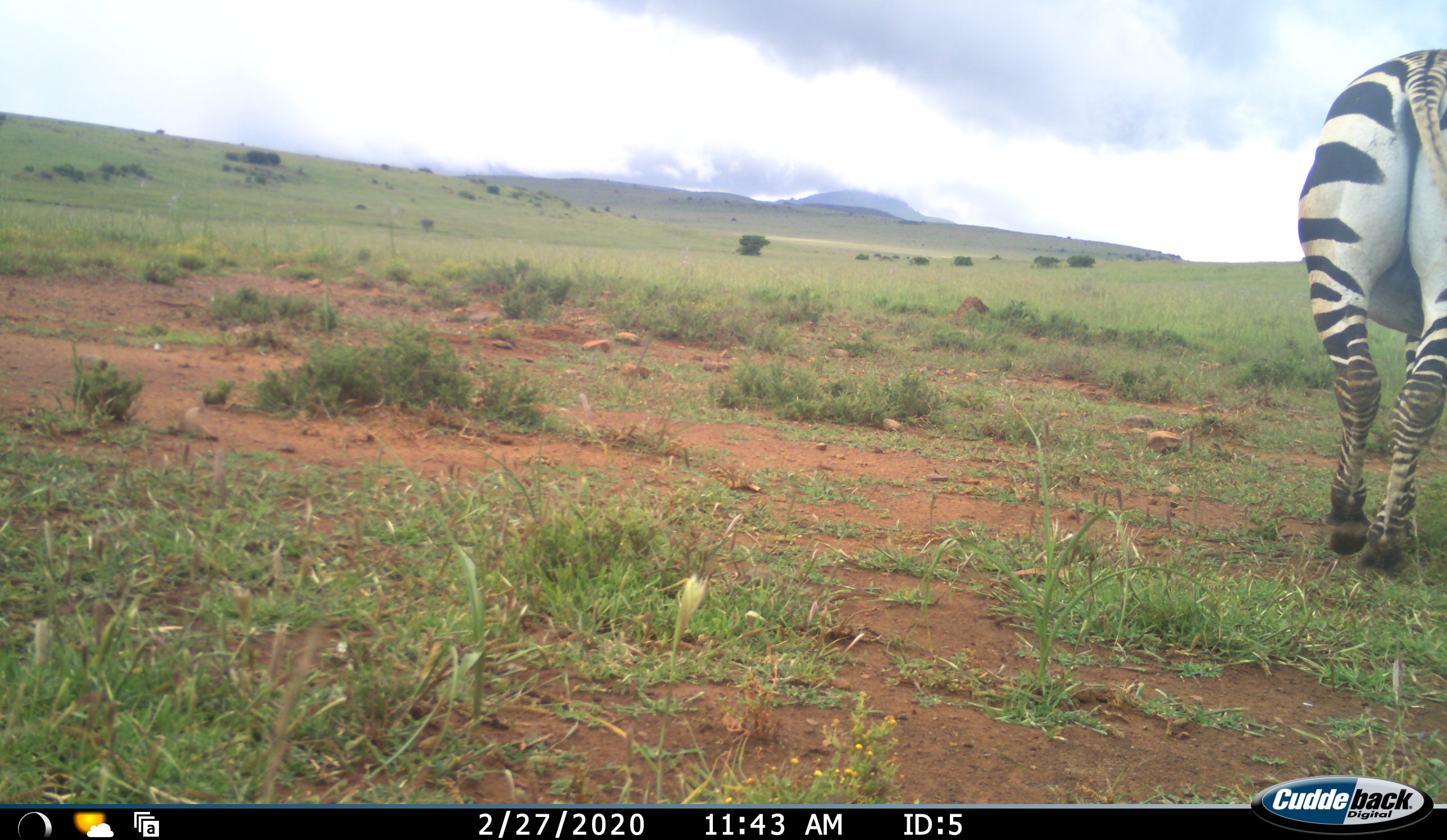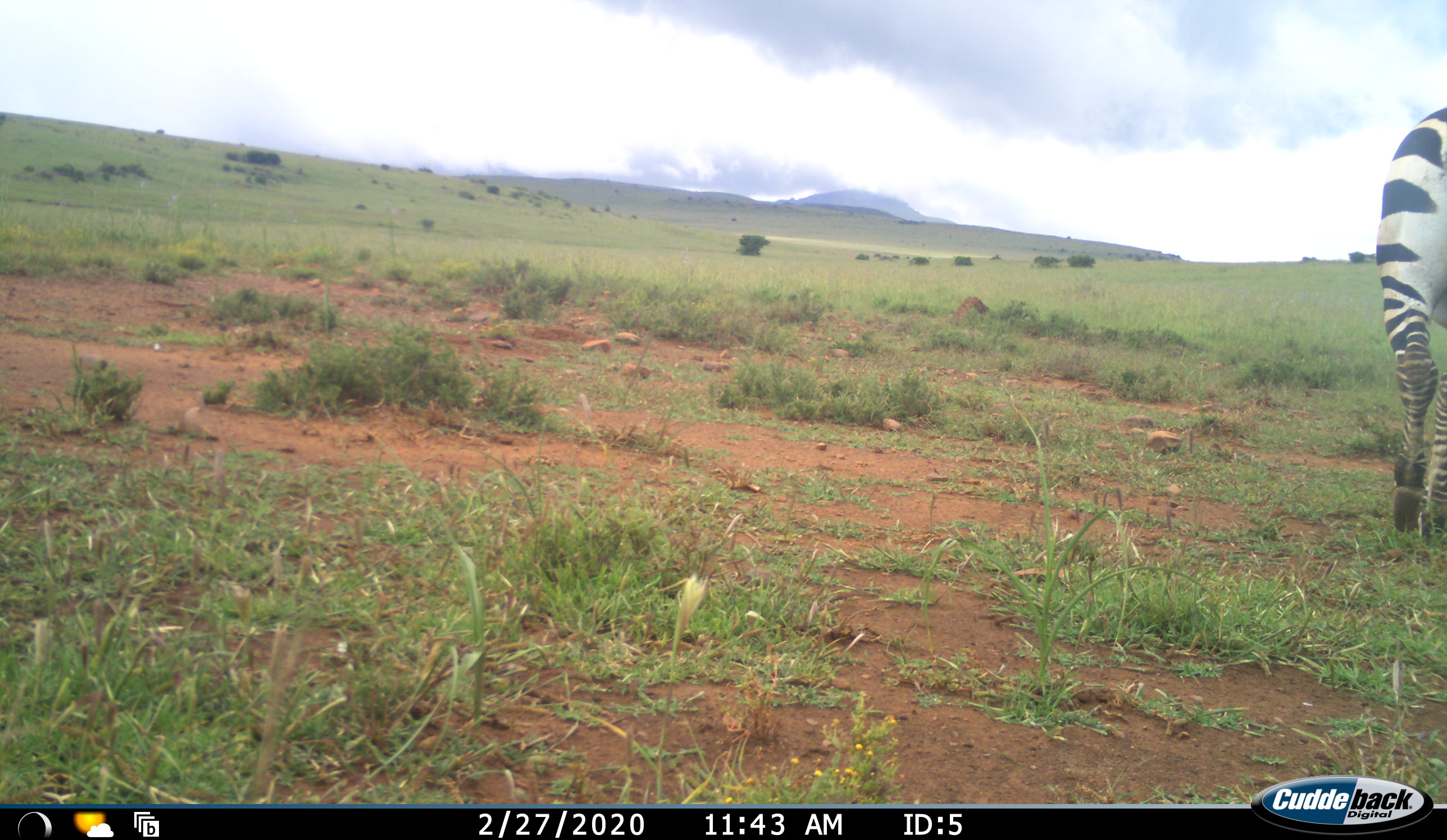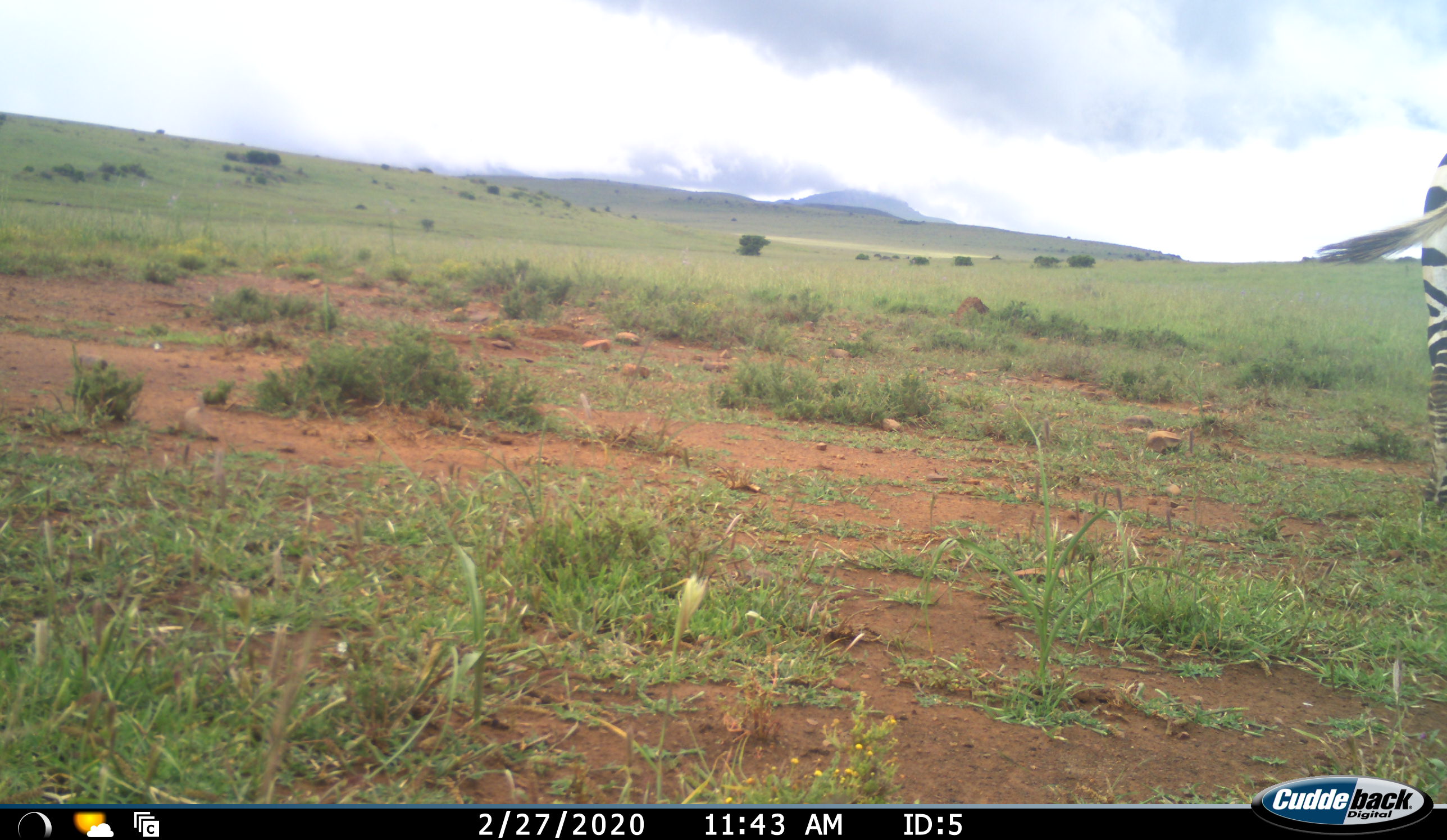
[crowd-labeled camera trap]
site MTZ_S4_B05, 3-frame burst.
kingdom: Animalia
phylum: Chordata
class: Mammalia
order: Perissodactyla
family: Equidae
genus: Equus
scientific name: Equus zebra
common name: mountain zebra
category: zebramountain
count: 1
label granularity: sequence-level